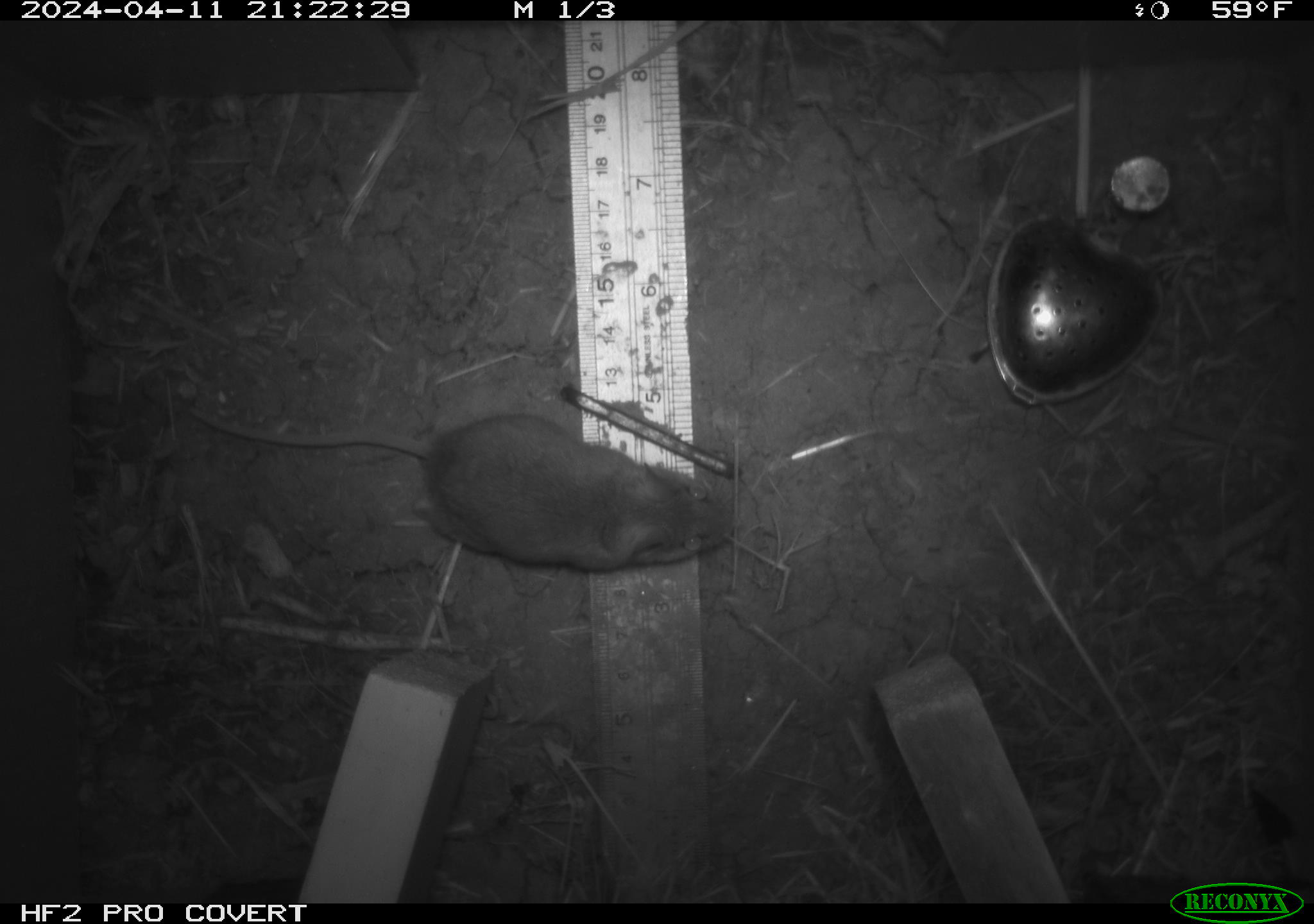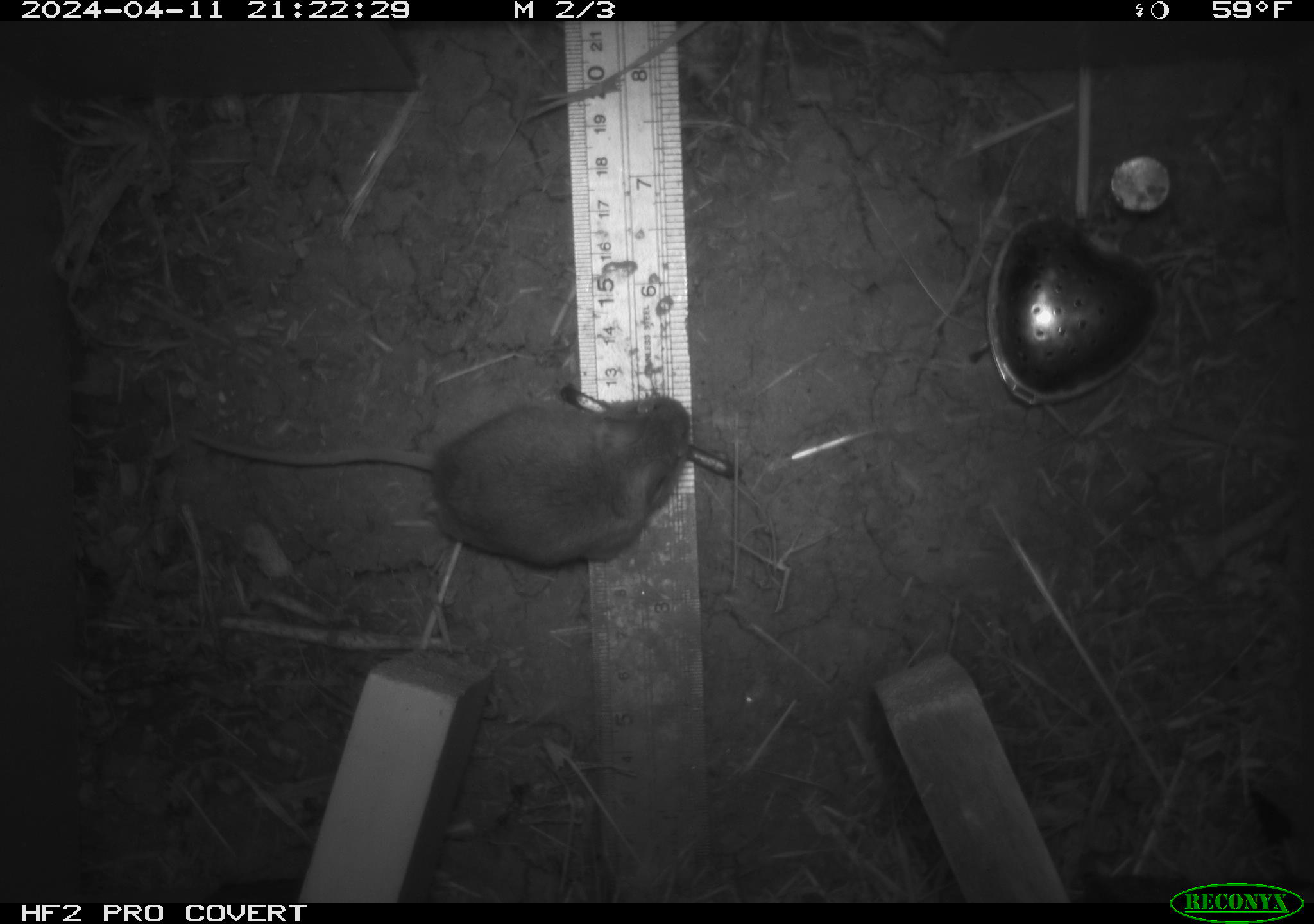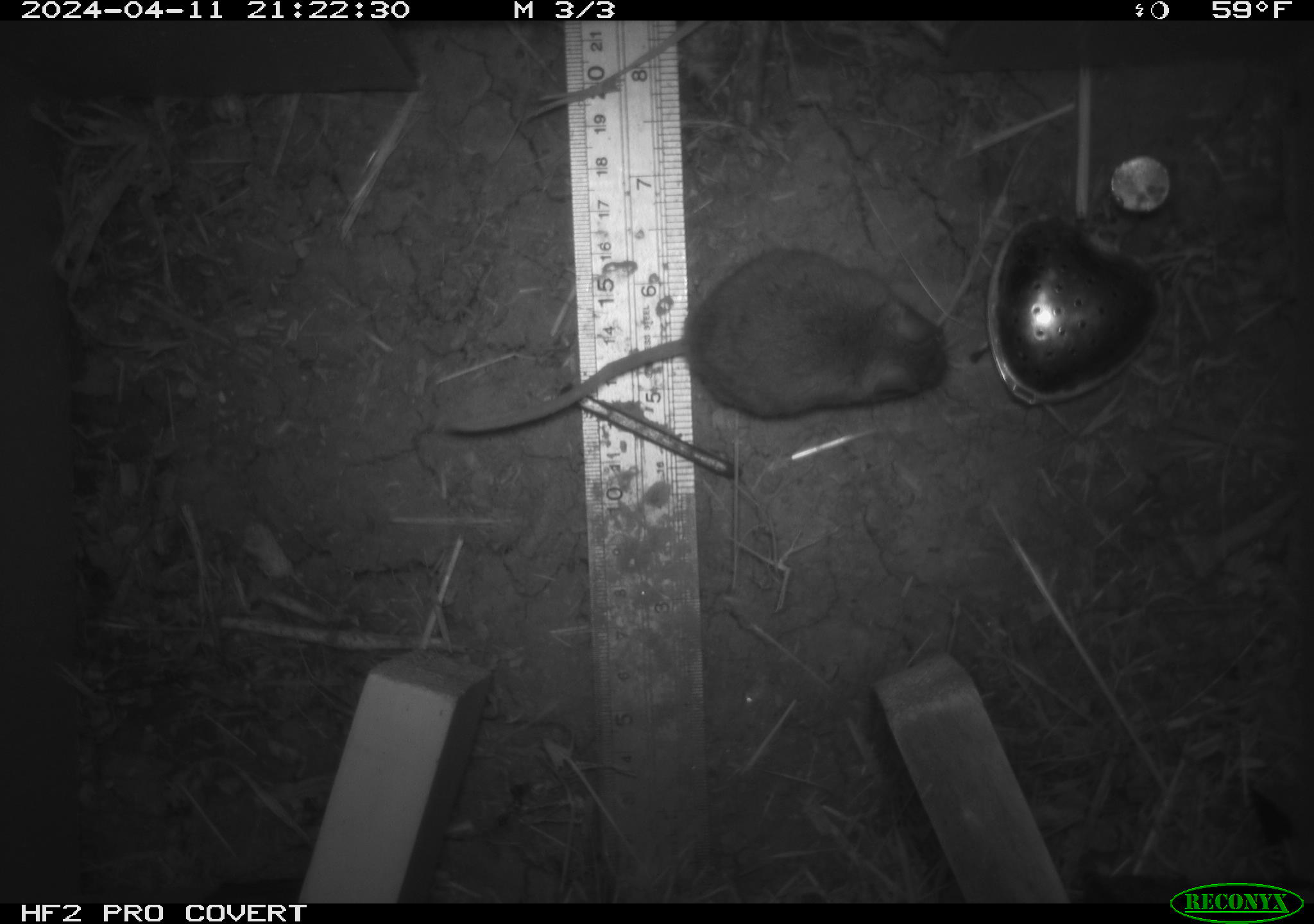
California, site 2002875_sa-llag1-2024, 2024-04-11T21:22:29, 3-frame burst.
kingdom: Animalia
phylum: Chordata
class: Mammalia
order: Rodentia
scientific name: Rodentia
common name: mouse species